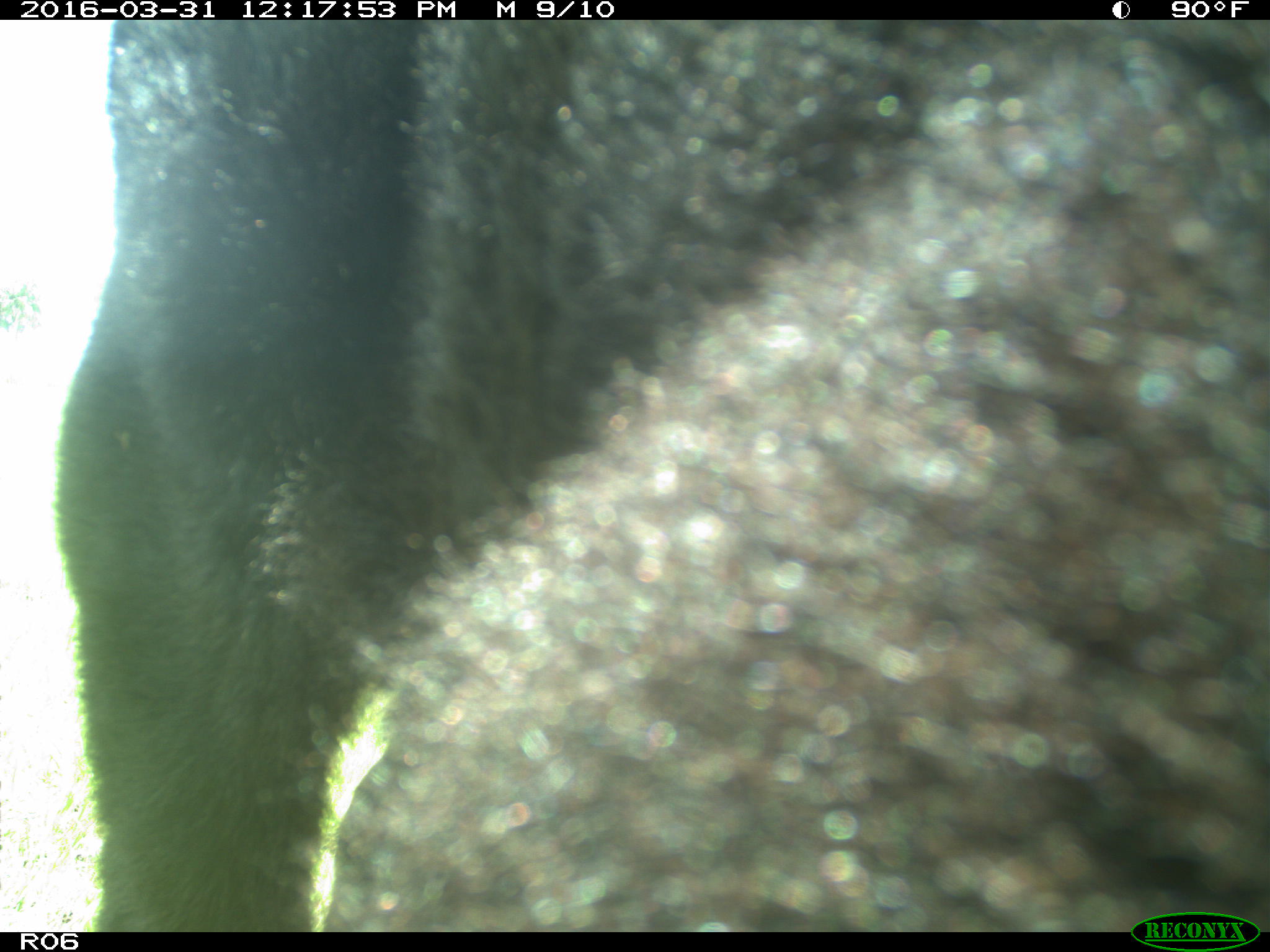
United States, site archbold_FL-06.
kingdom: Animalia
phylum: Chordata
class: Mammalia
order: Artiodactyla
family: Bovidae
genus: Bos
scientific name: Bos taurus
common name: domestic cow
Bos taurus (domestic cow).